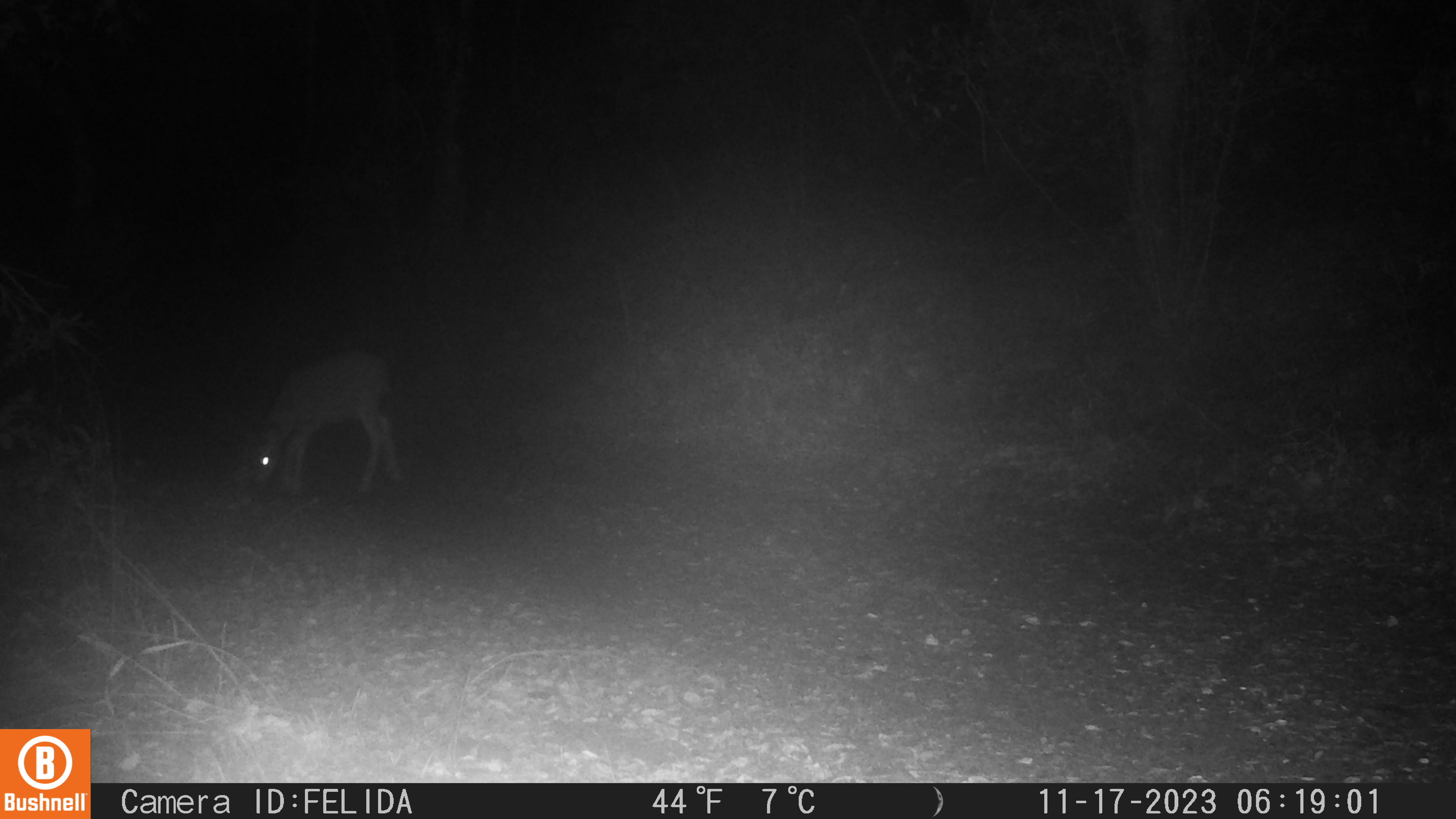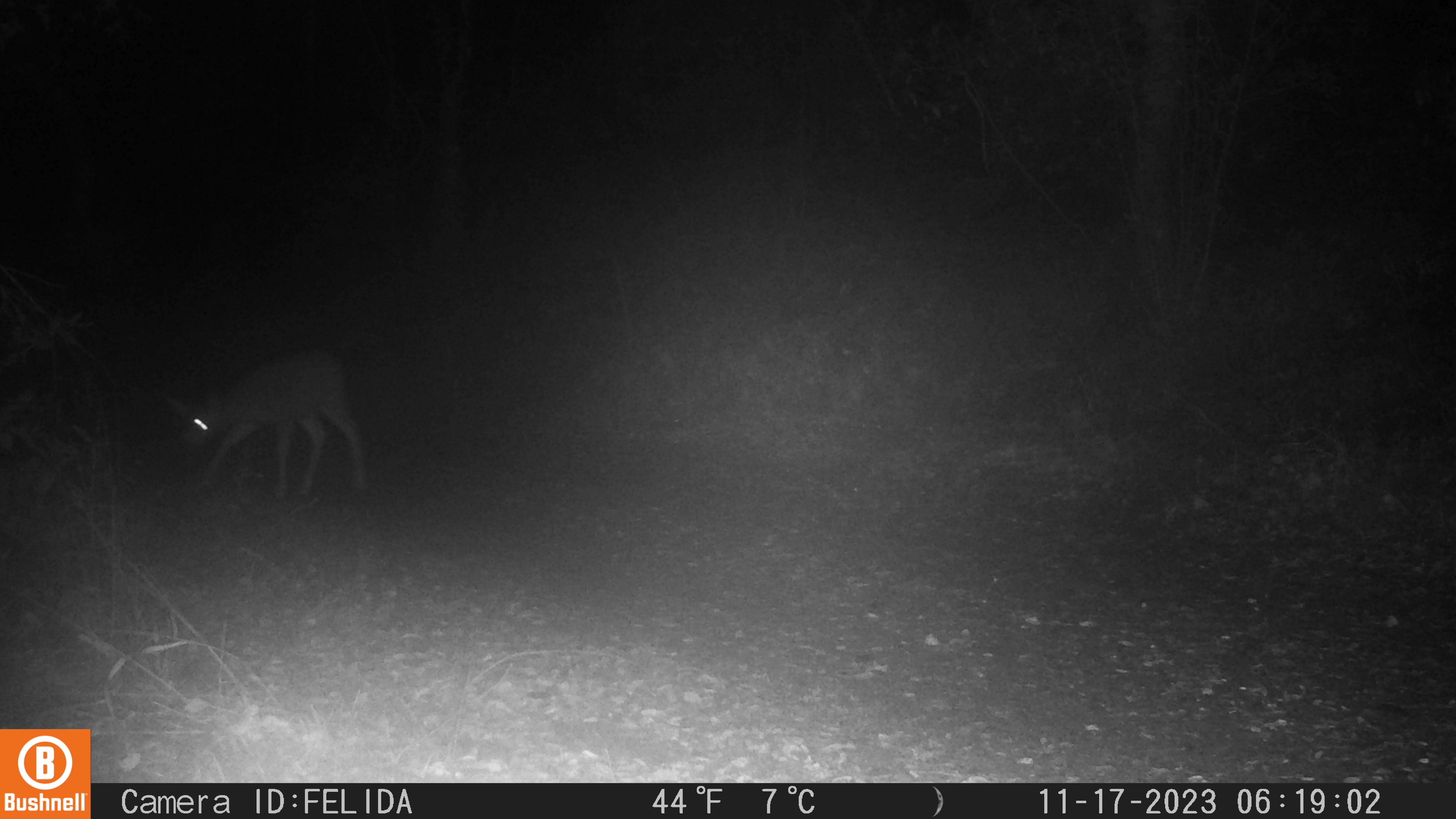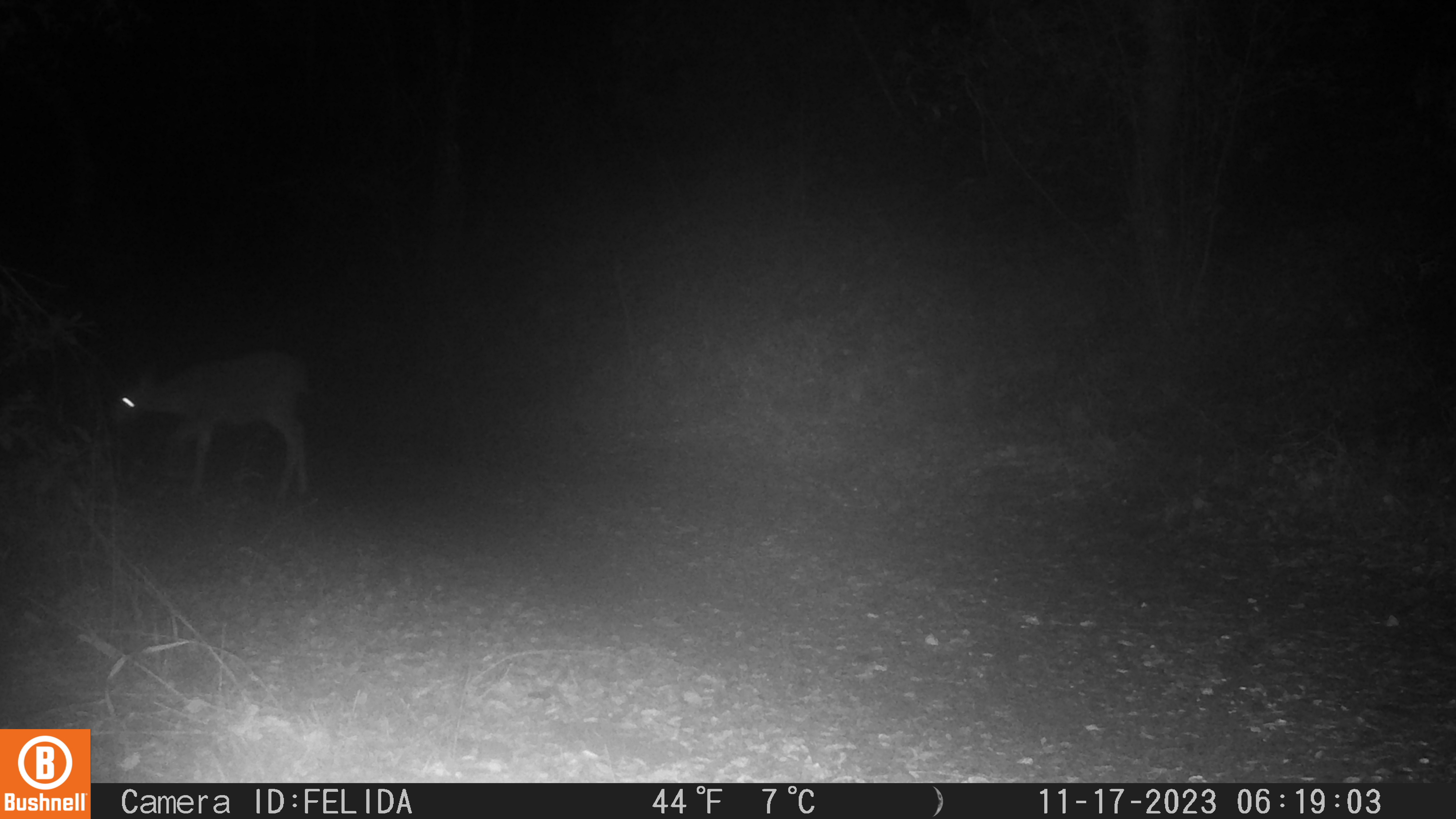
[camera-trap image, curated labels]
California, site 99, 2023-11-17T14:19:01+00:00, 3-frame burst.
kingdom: Animalia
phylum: Chordata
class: Mammalia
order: Artiodactyla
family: Cervidae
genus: Odocoileus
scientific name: Odocoileus hemionus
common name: mule deer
Mule deer (Odocoileus hemionus).